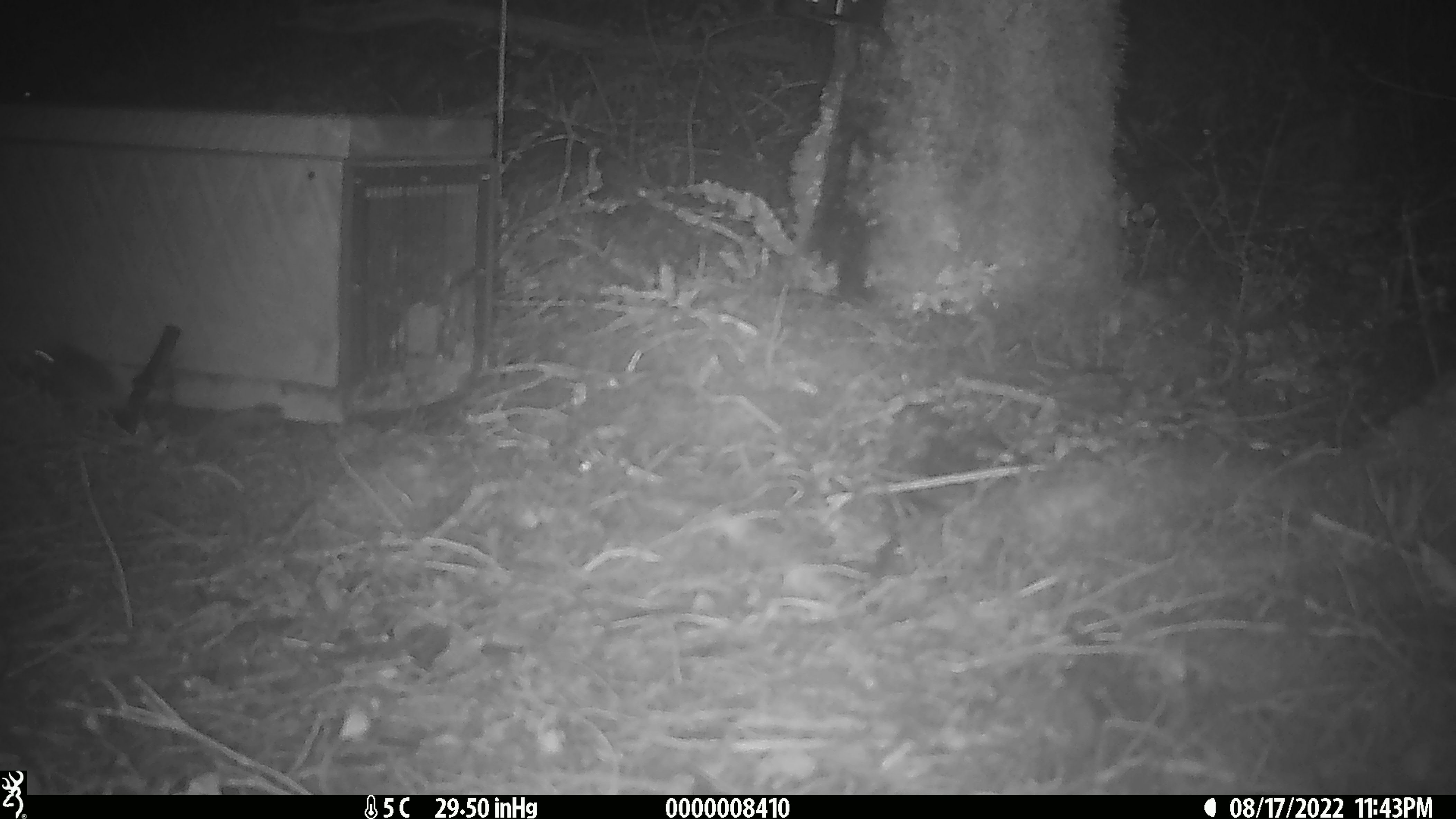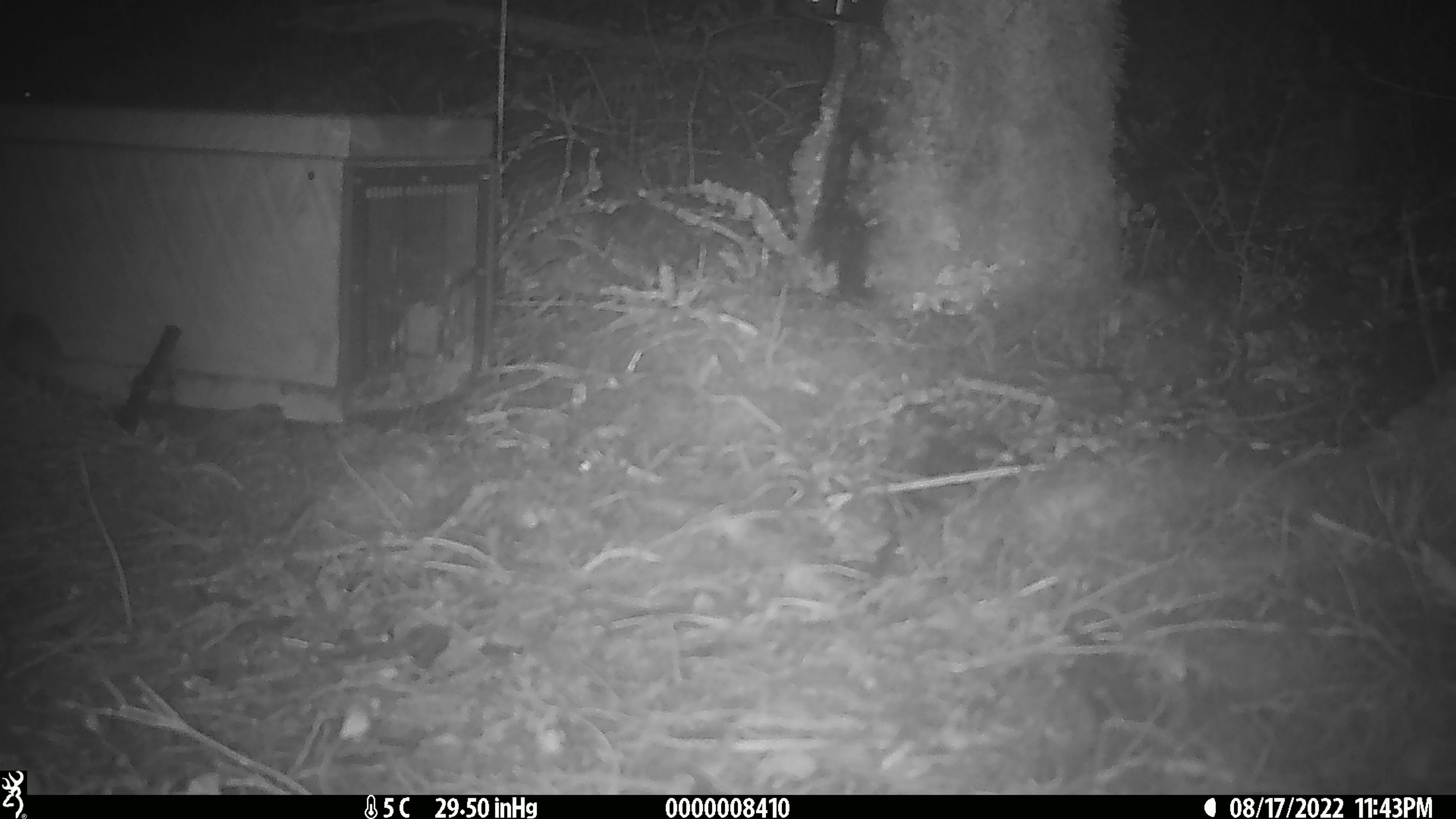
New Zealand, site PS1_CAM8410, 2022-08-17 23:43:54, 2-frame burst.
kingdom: Animalia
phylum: Chordata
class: Mammalia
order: Rodentia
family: Muridae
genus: Mus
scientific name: Mus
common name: mouse